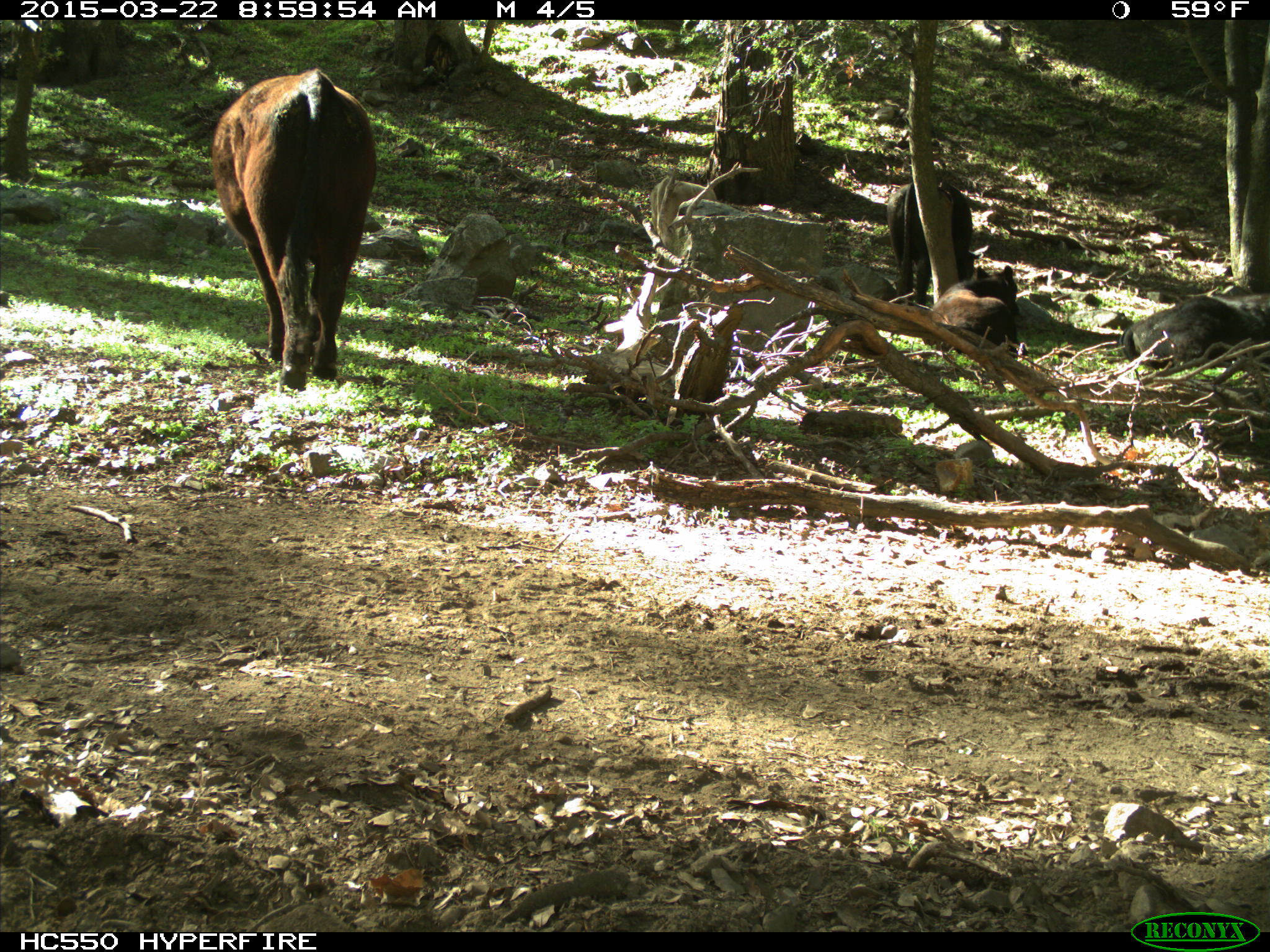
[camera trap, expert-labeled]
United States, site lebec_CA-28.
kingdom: Animalia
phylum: Chordata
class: Mammalia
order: Artiodactyla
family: Bovidae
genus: Bos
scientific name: Bos taurus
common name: domestic cow